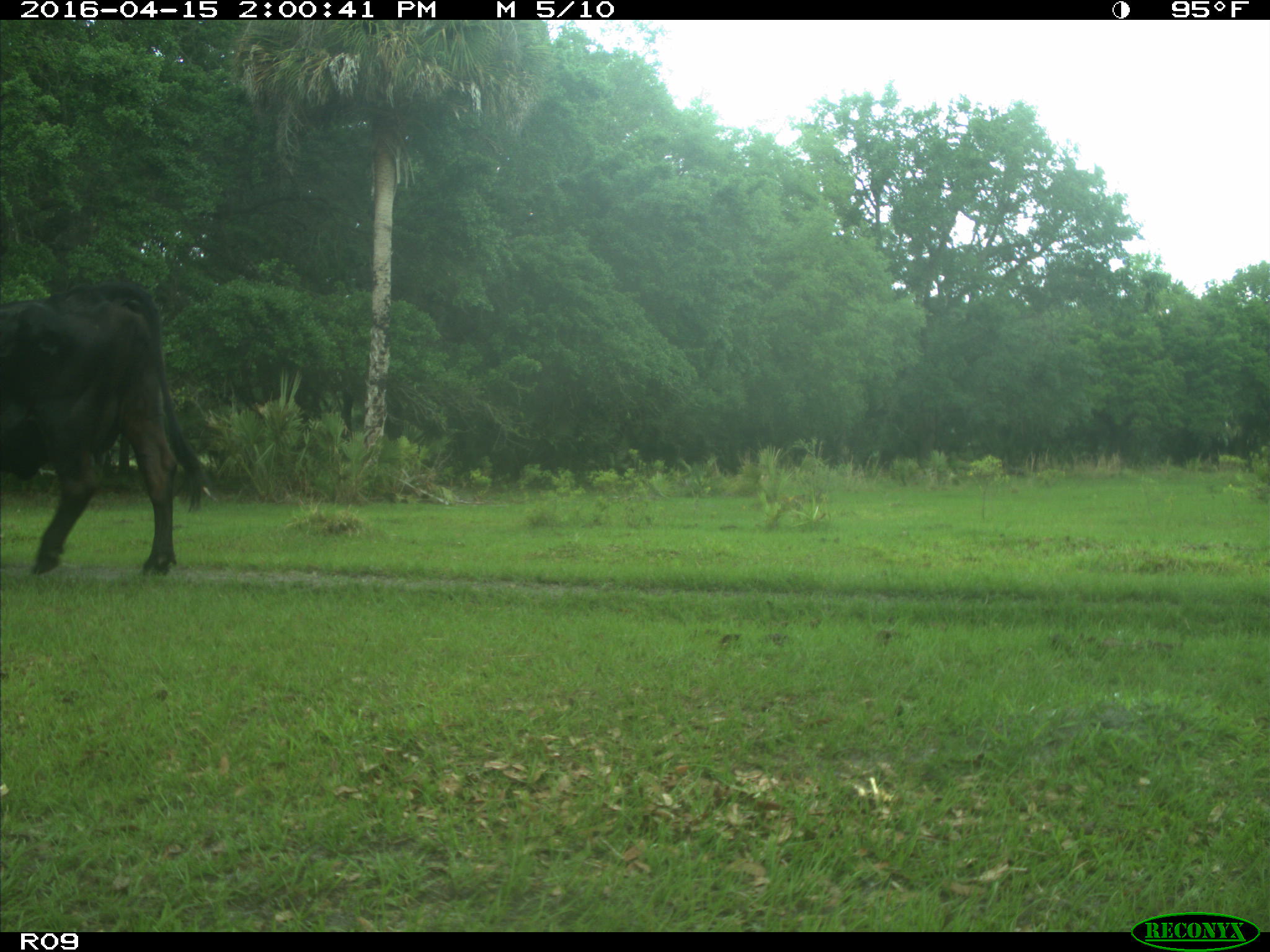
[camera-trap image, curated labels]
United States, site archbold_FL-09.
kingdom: Animalia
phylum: Chordata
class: Mammalia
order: Artiodactyla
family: Bovidae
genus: Bos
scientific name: Bos taurus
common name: domestic cow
Bos taurus (domestic cow).